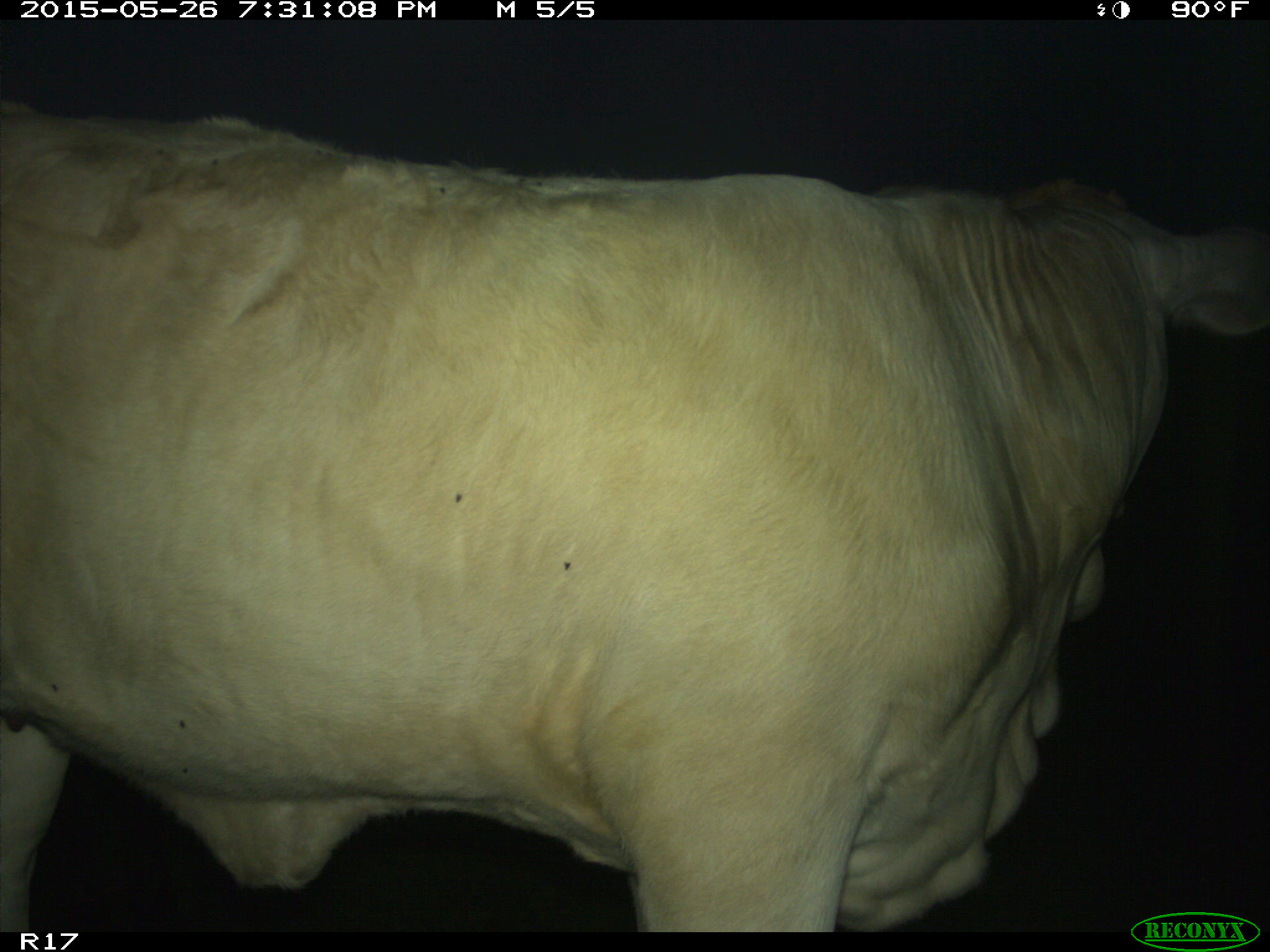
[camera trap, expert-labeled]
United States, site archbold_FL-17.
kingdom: Animalia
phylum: Chordata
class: Mammalia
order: Artiodactyla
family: Bovidae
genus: Bos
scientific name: Bos taurus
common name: domestic cow